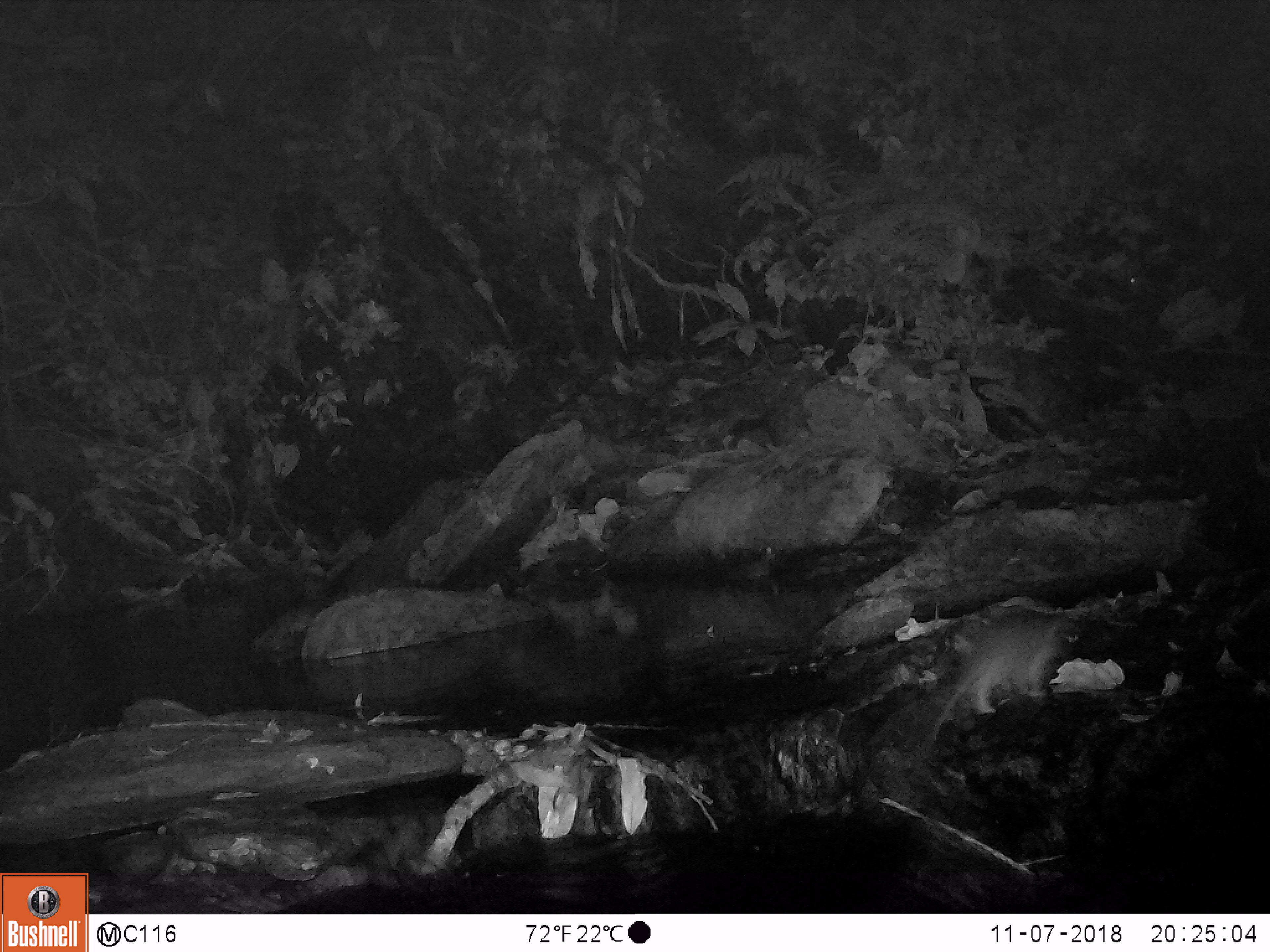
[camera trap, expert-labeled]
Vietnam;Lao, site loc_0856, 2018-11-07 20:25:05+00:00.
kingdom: Animalia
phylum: Chordata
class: Mammalia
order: Rodentia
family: Muridae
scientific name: Muridae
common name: old-world mice and rats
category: unidentified murid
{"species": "unidentified murid (old-world mice and rats) (Muridae)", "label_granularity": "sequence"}